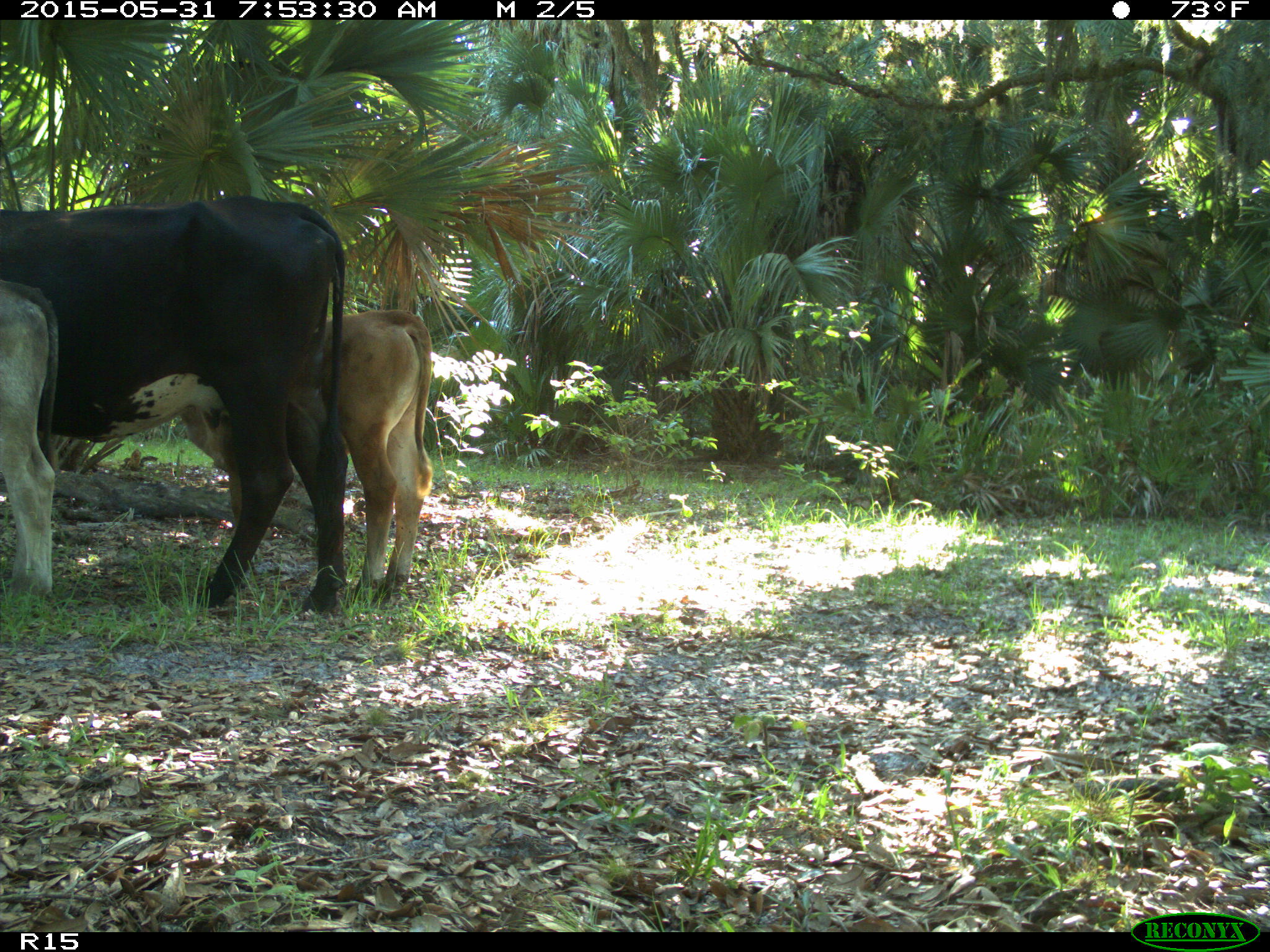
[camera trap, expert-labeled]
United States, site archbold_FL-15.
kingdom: Animalia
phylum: Chordata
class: Mammalia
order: Artiodactyla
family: Bovidae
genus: Bos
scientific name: Bos taurus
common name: domestic cow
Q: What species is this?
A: Bos taurus (domestic cow).